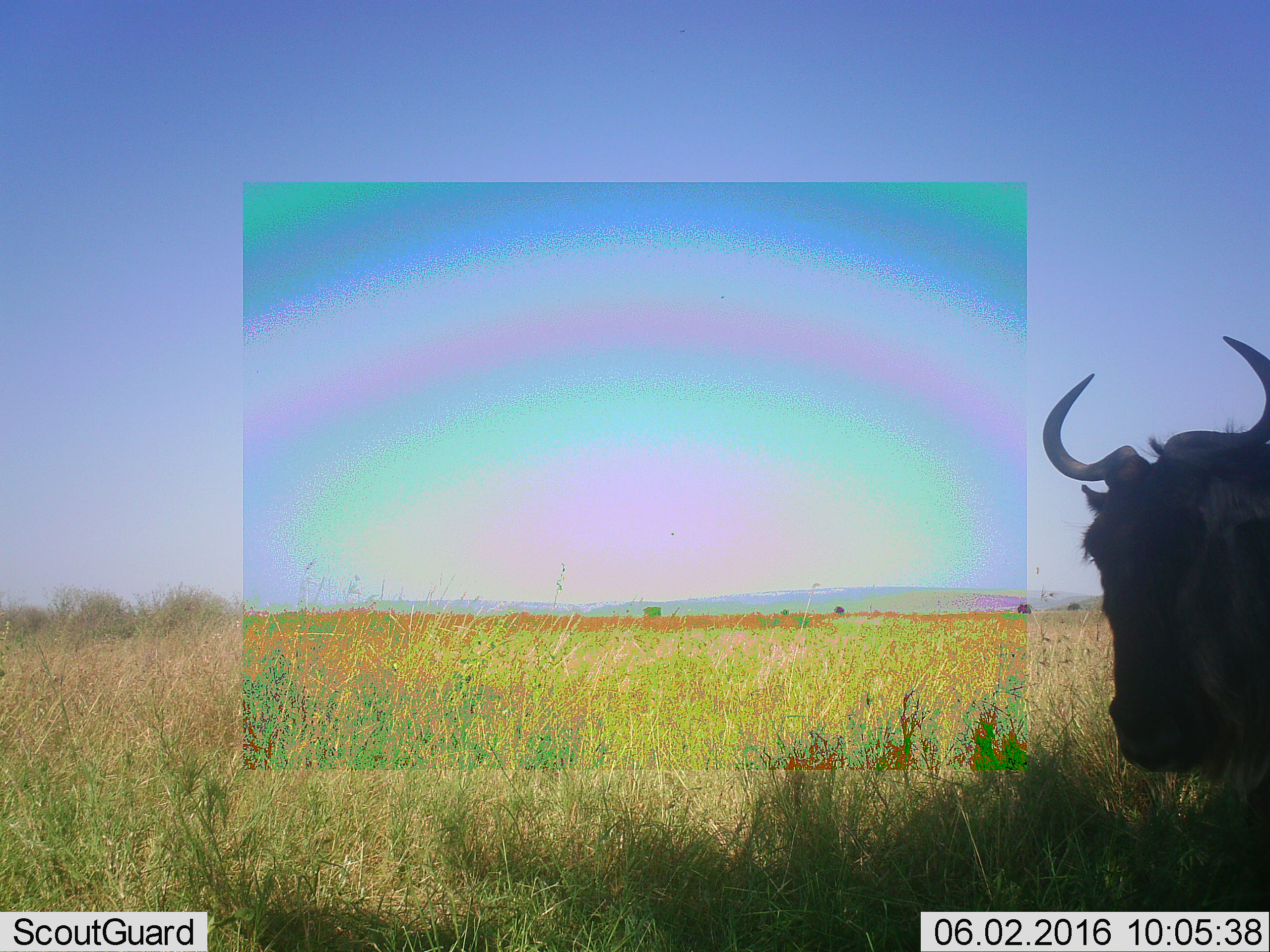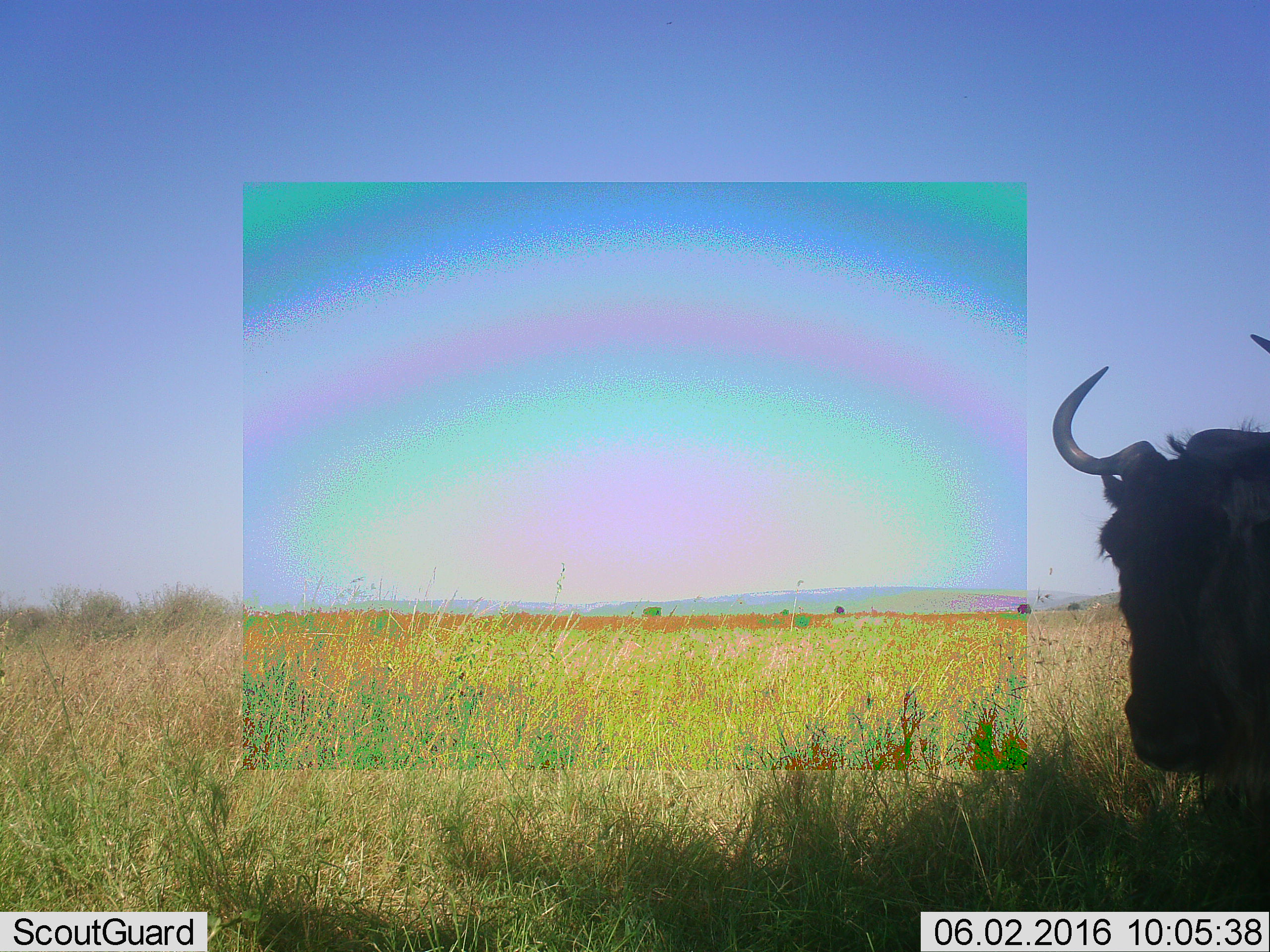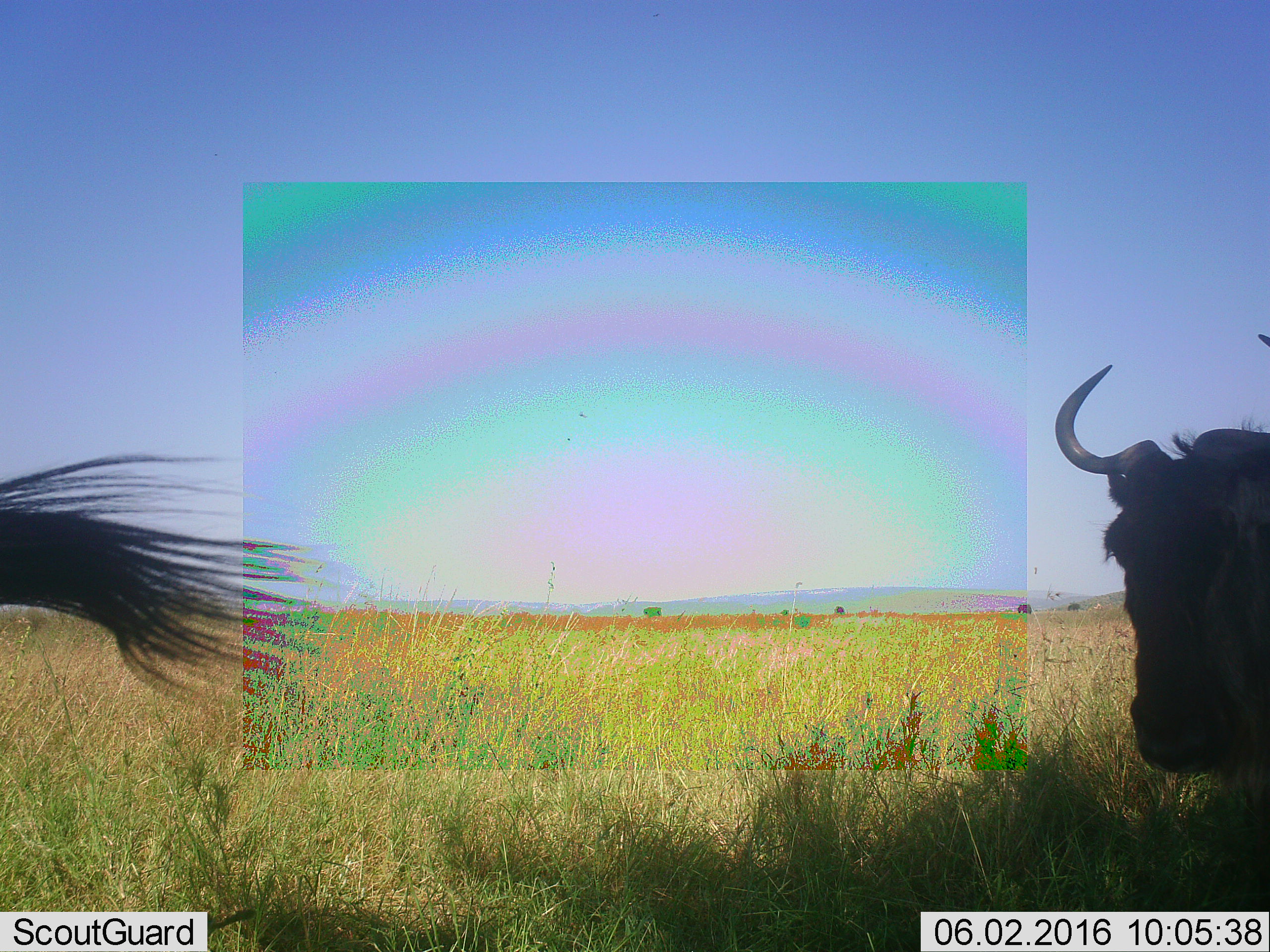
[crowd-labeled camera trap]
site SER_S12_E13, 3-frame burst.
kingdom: Animalia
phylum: Chordata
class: Mammalia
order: Artiodactyla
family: Bovidae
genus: Connochaetes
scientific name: Connochaetes taurinus taurinus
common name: blue wildebeest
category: wildebeestblue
Wildebeestblue (blue wildebeest) (Connochaetes taurinus taurinus), count 2. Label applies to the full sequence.